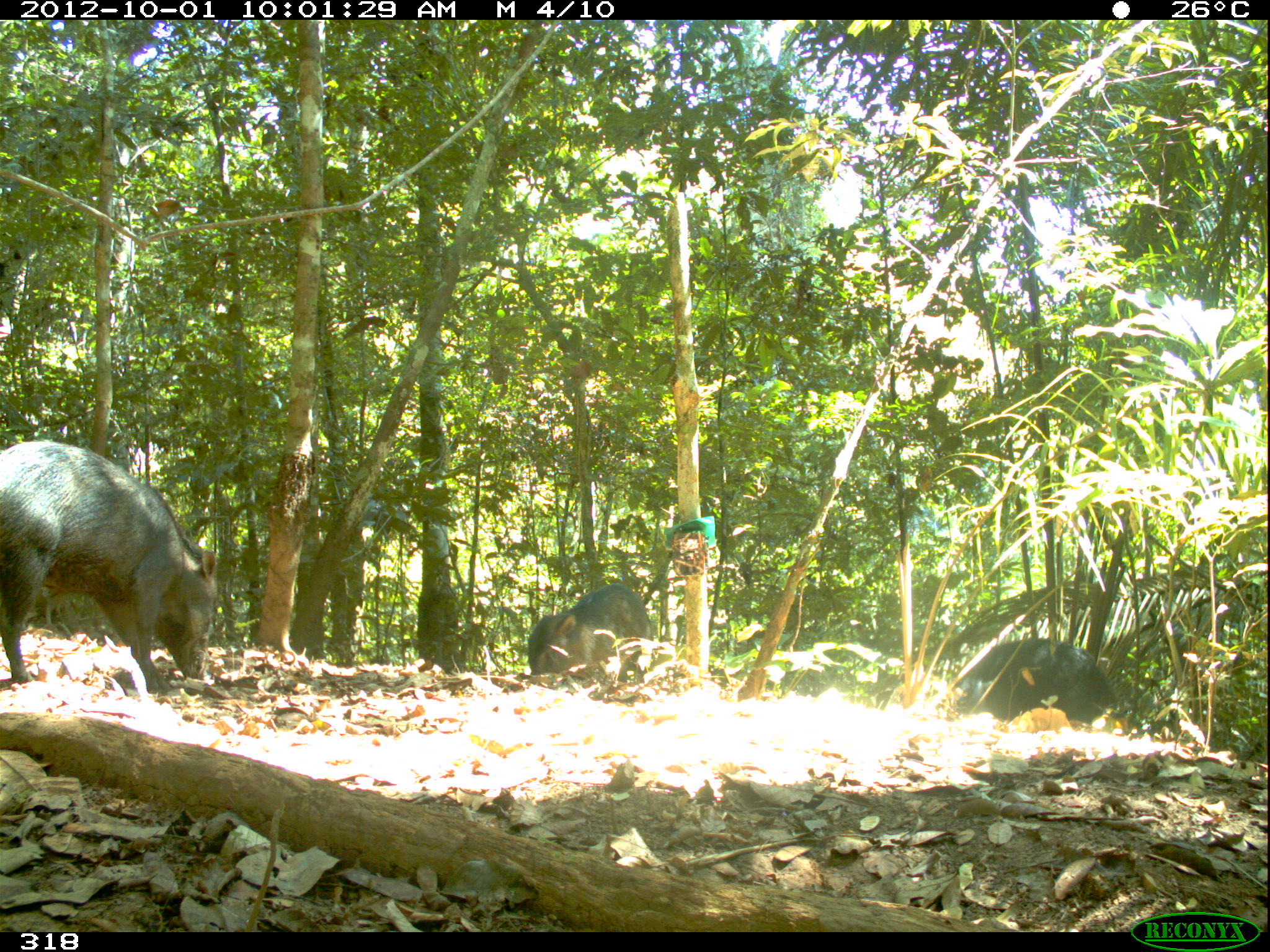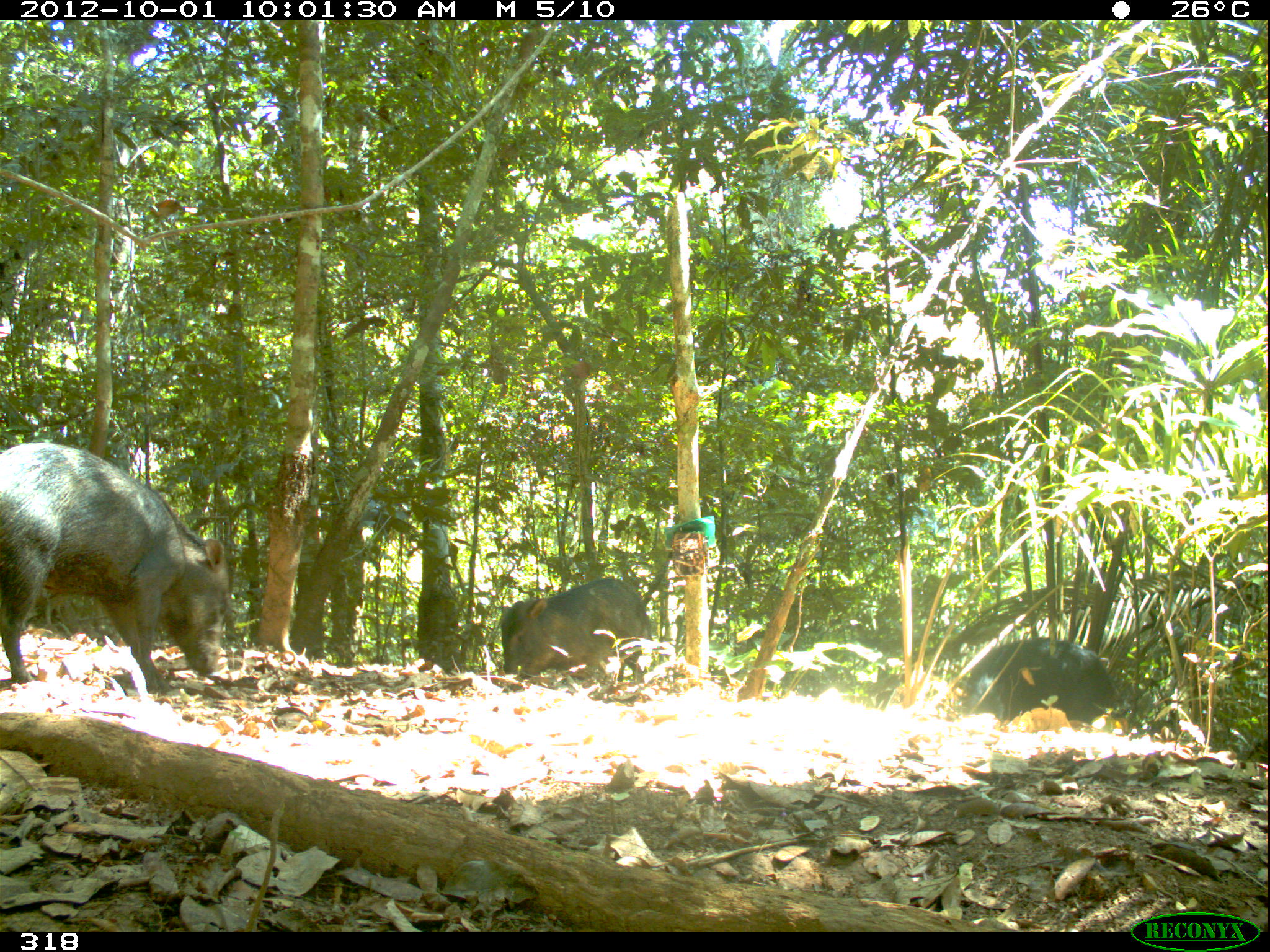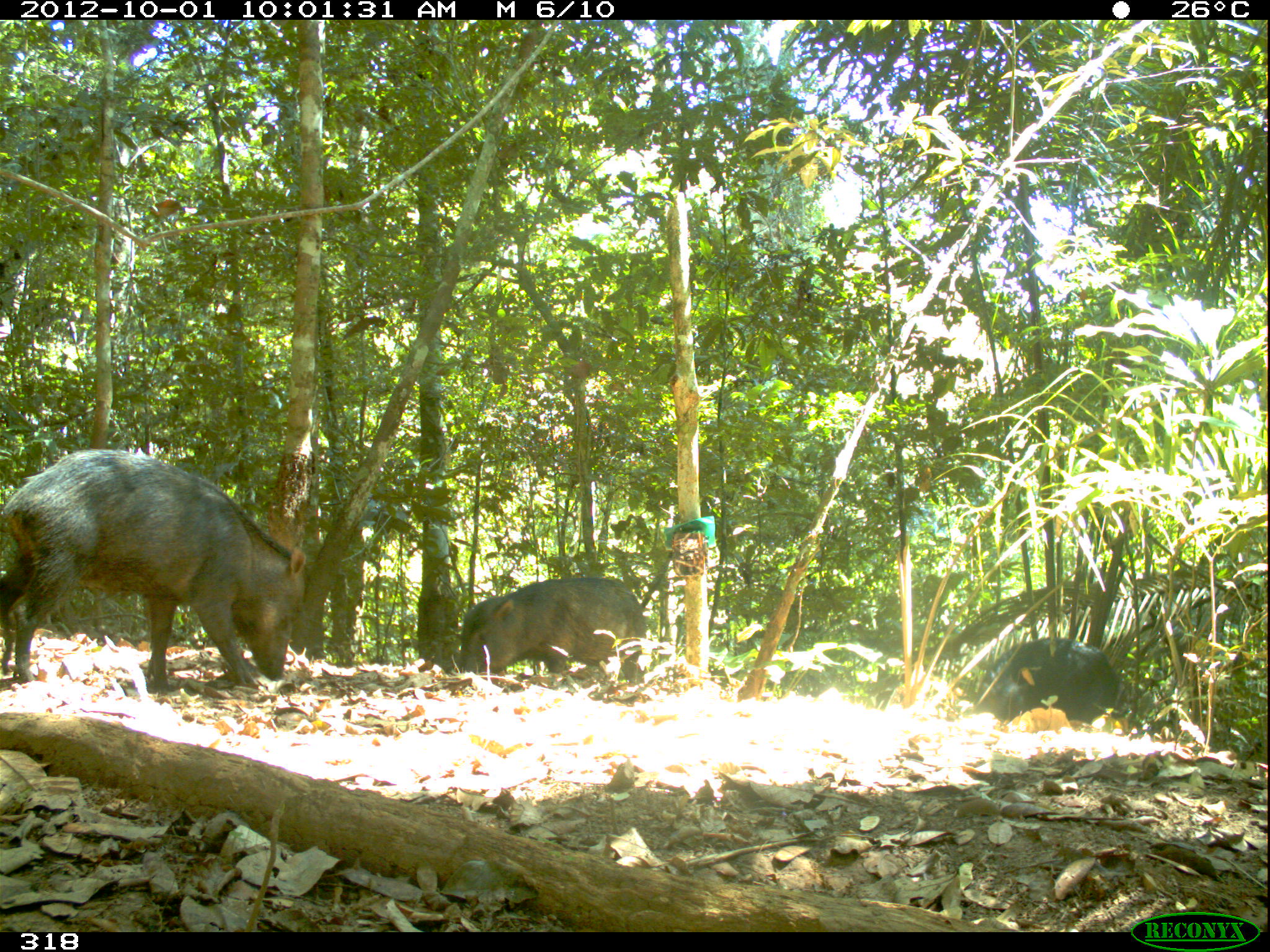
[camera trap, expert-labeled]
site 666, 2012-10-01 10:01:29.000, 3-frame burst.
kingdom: Animalia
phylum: Chordata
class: Mammalia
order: Artiodactyla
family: Tayassuidae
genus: Tayassu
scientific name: Tayassu pecari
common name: white-lipped peccary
Tayassu pecari (white-lipped peccary).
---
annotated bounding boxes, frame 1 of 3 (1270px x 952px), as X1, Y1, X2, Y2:
tayassu pecari: 0, 437, 218, 697; 949, 639, 1120, 725; 524, 581, 656, 690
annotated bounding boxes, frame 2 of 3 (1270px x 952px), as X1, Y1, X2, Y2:
tayassu pecari: 0, 437, 232, 697; 496, 576, 653, 690; 962, 636, 1130, 726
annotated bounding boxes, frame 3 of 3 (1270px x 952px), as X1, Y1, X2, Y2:
tayassu pecari: 0, 447, 307, 697; 456, 575, 645, 690; 982, 636, 1133, 726